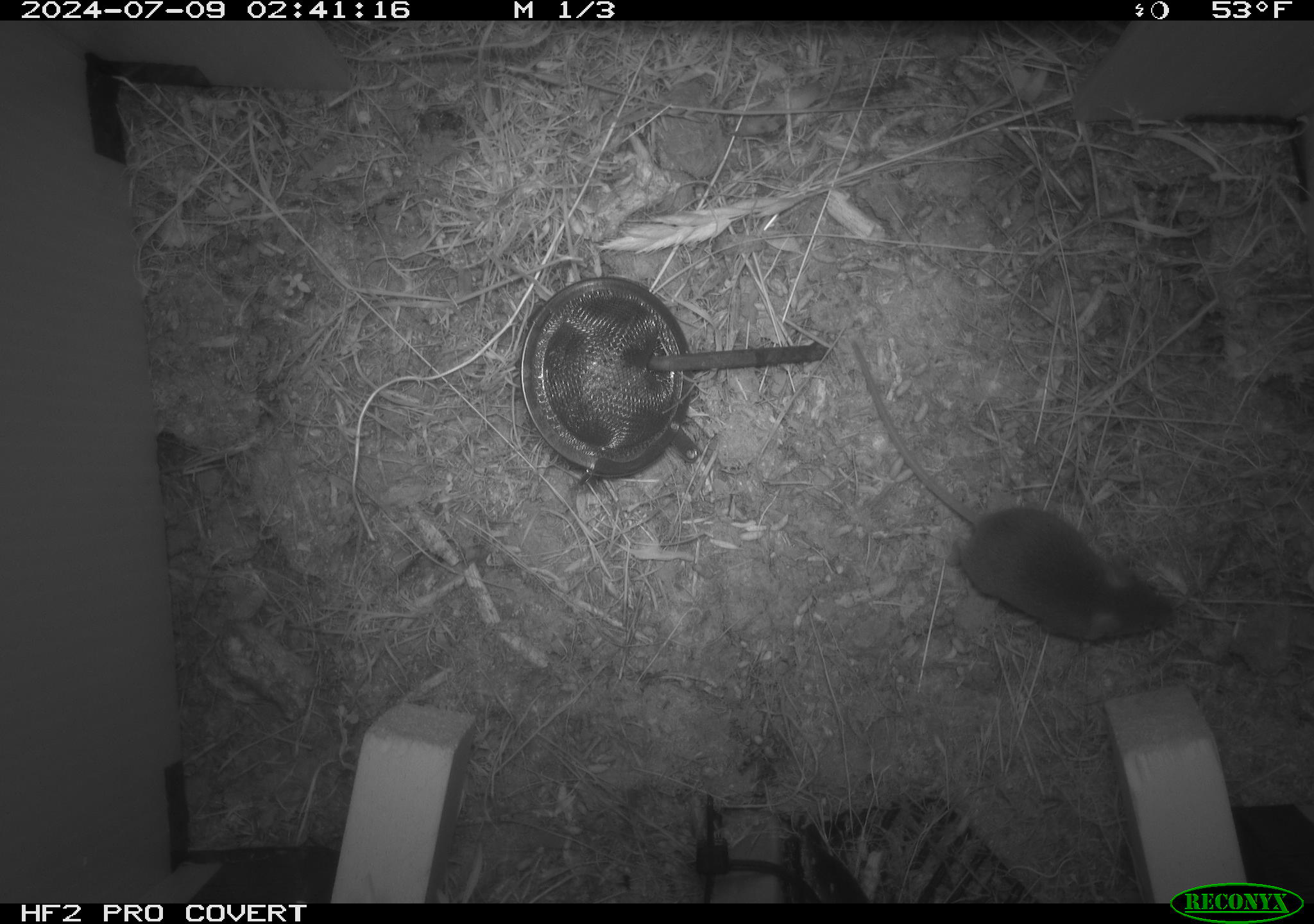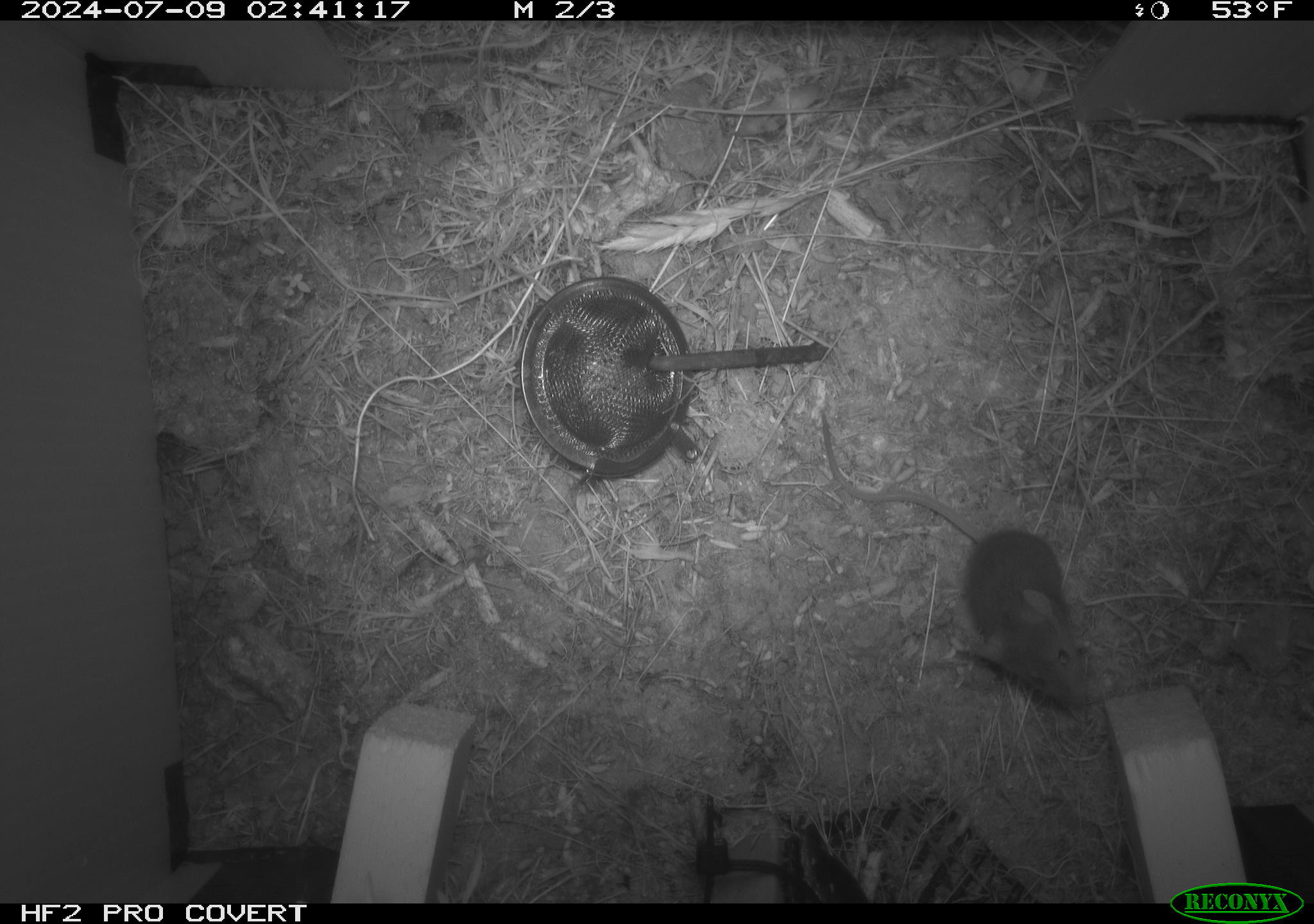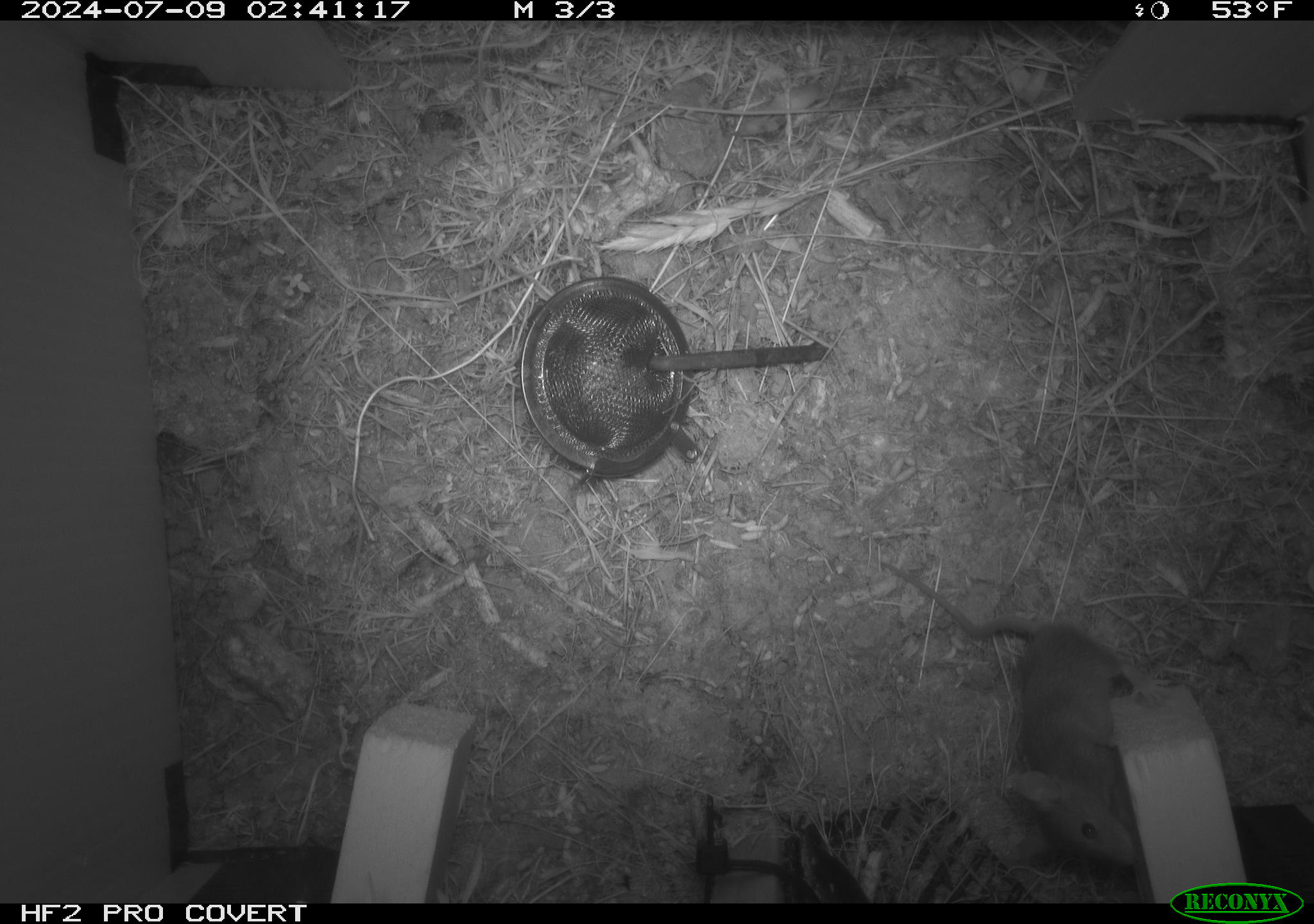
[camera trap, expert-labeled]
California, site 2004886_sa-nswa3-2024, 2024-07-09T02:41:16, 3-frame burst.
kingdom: Animalia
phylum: Chordata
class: Mammalia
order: Rodentia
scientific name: Rodentia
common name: rodent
Rodent (Rodentia).